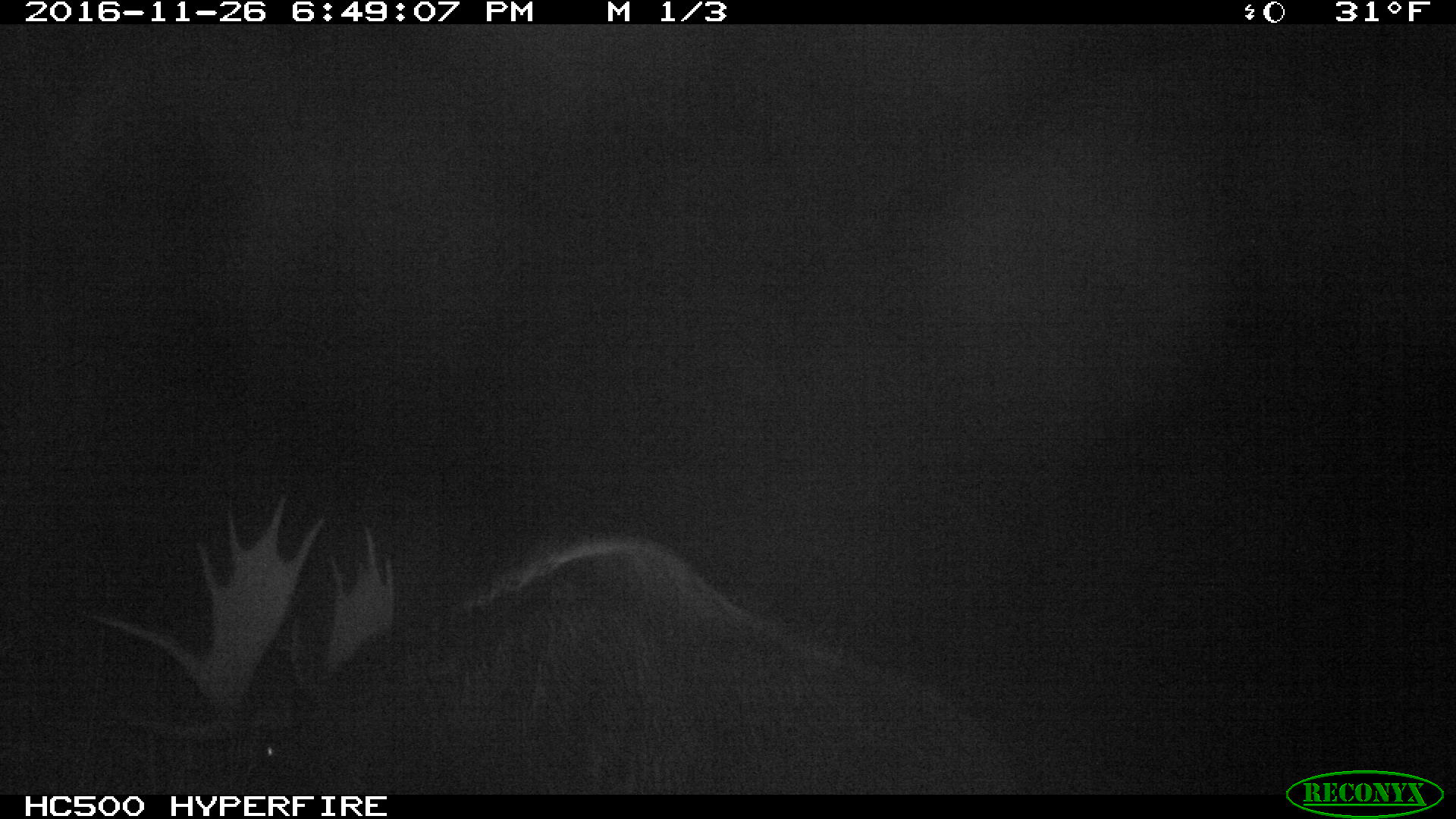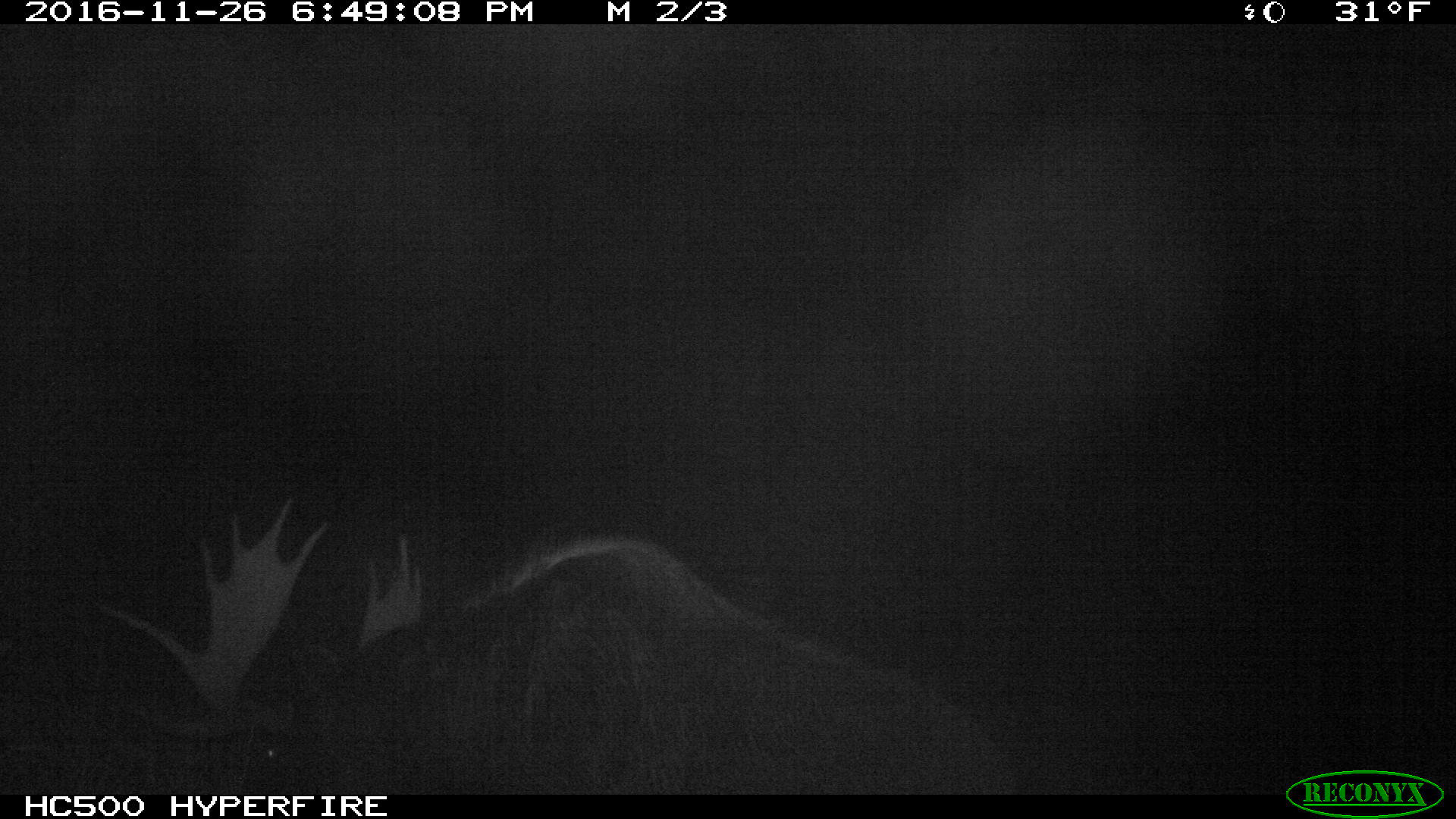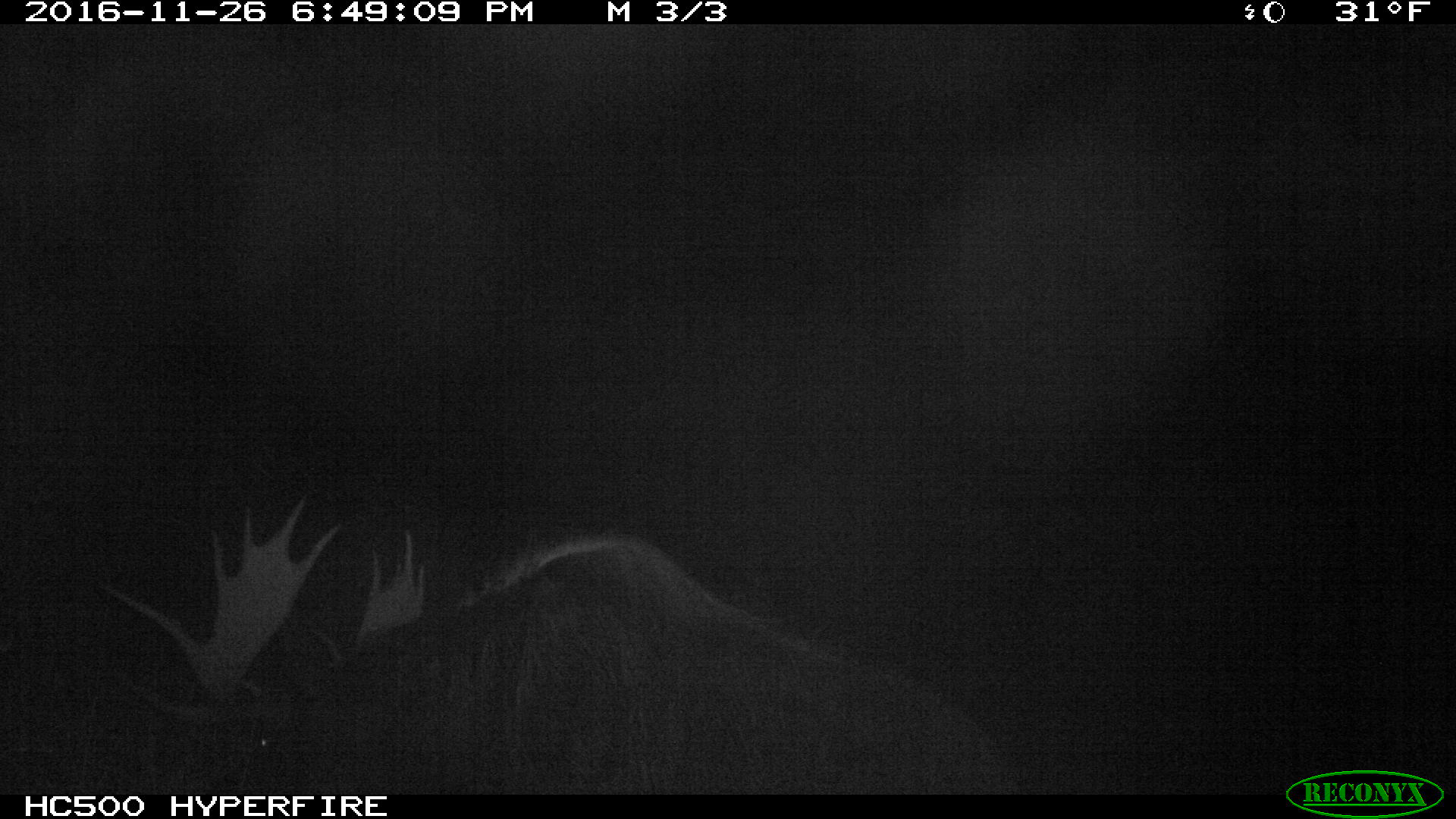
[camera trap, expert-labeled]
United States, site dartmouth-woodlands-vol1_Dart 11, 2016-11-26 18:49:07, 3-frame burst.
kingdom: Animalia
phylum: Chordata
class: Mammalia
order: Artiodactyla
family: Cervidae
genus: Alces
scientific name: Alces alces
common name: moose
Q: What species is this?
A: Moose (Alces alces).